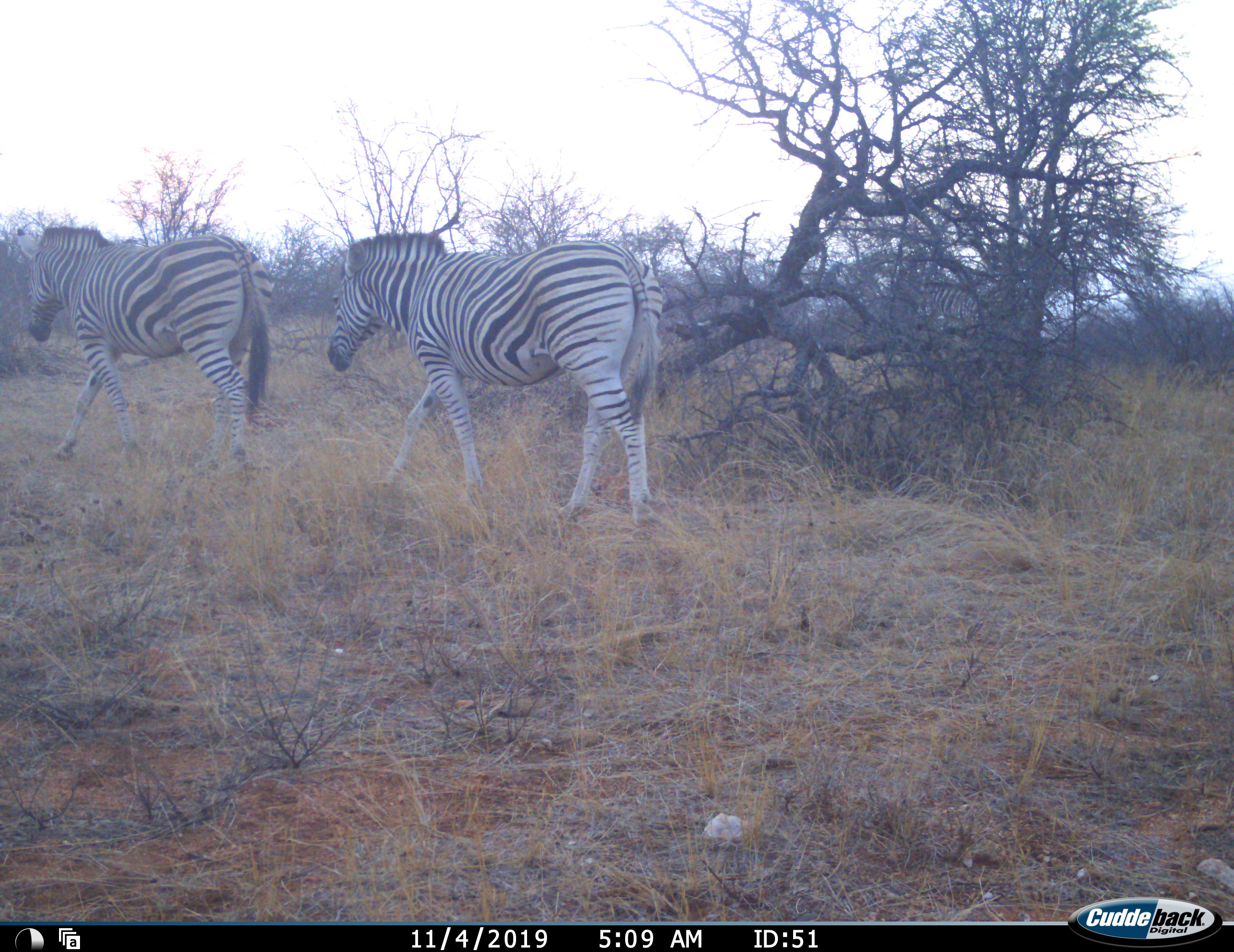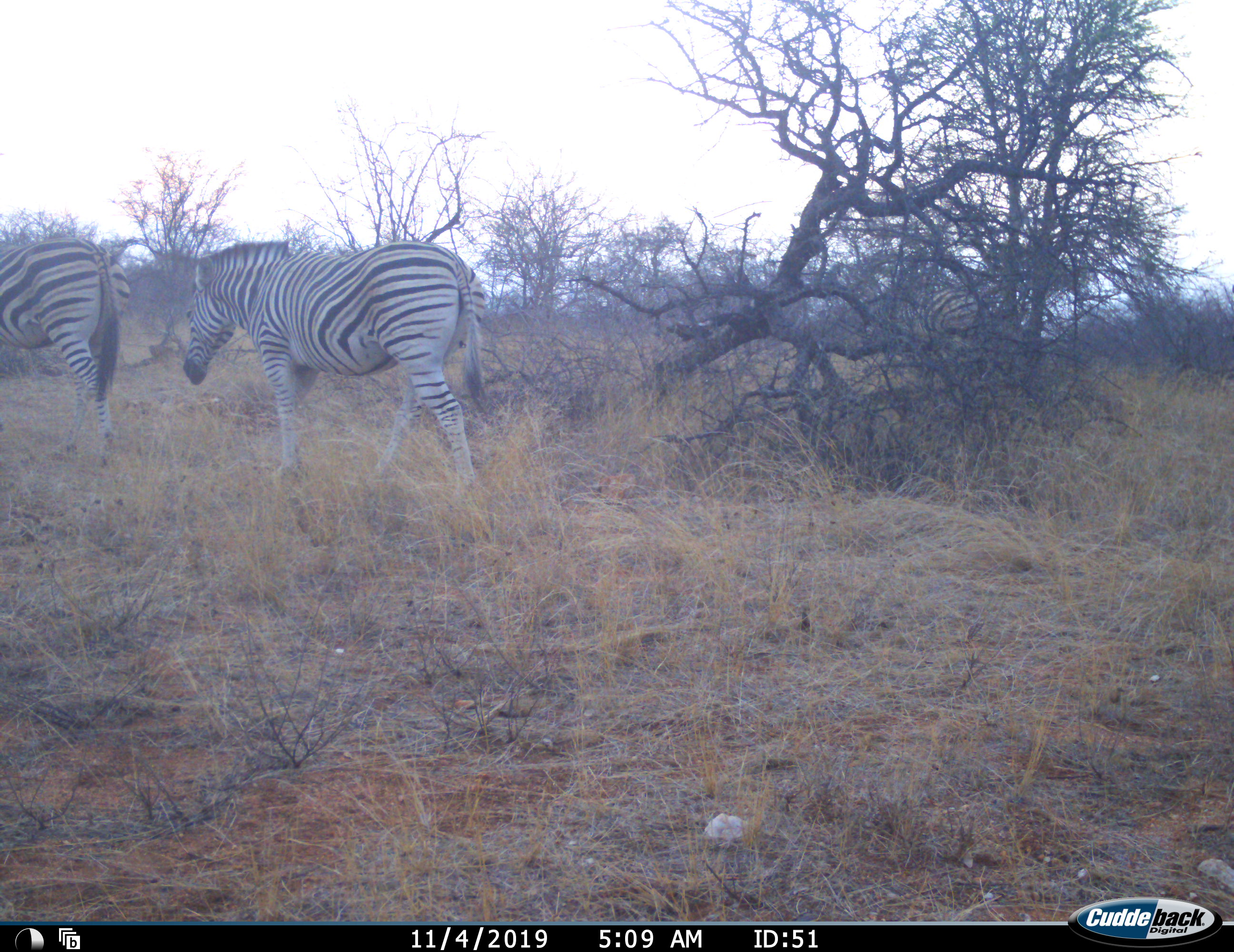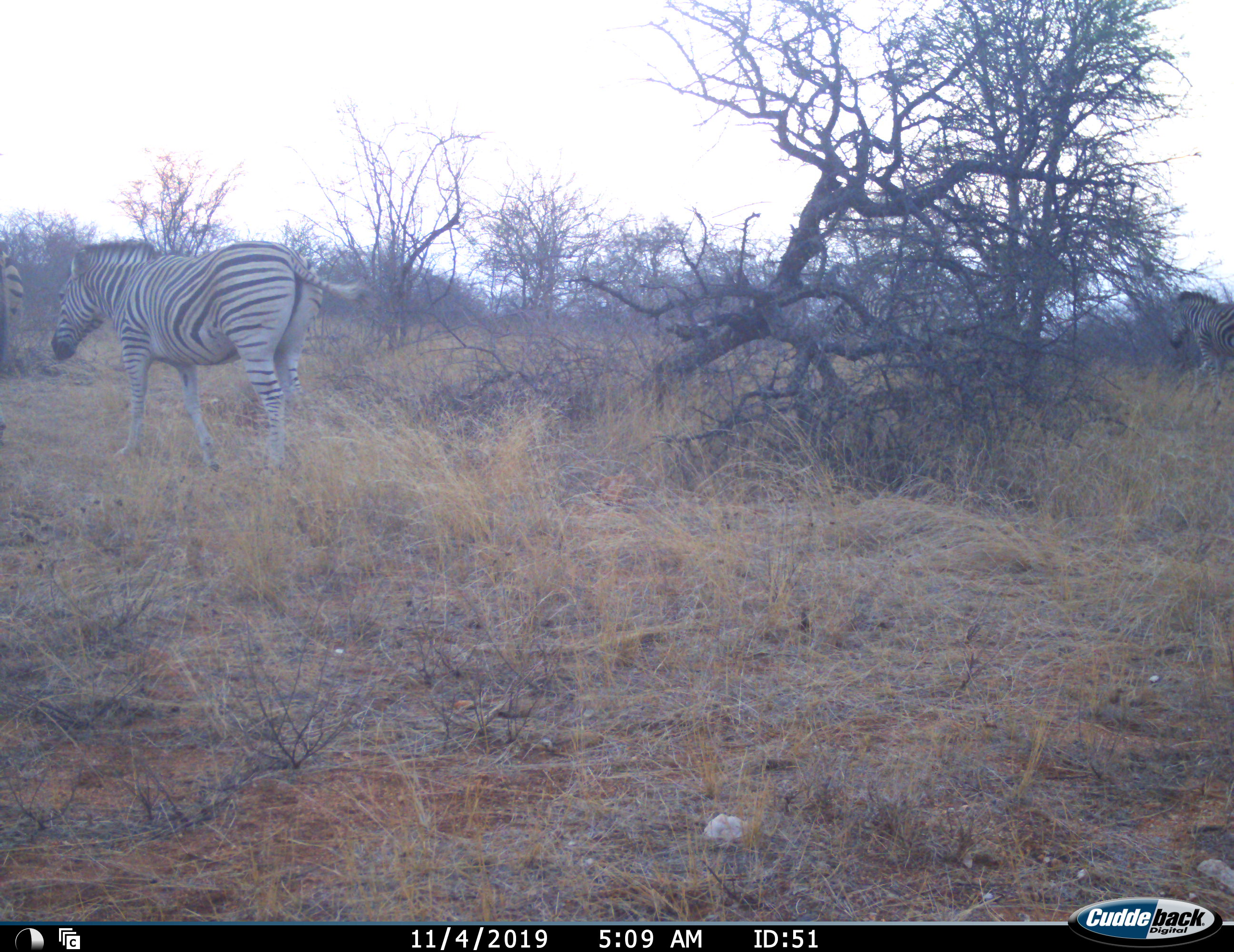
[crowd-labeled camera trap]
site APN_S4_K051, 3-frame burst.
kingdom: Animalia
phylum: Chordata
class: Mammalia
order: Perissodactyla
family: Equidae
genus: Equus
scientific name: Equus quagga burchellii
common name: burchell's zebra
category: zebraburchells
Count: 3.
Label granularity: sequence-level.